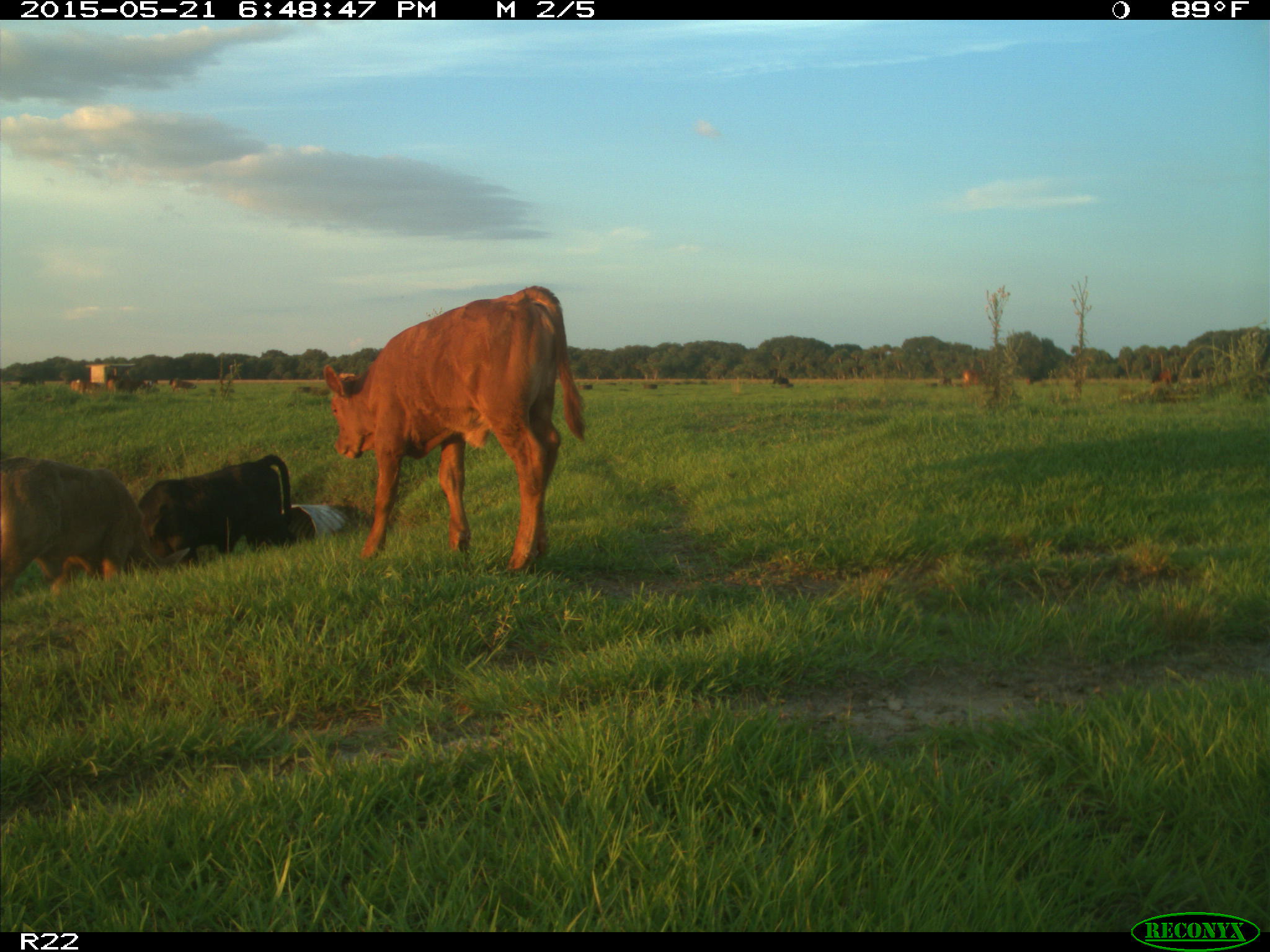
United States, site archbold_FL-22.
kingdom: Animalia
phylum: Chordata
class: Mammalia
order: Artiodactyla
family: Bovidae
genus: Bos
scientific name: Bos taurus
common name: domestic cow